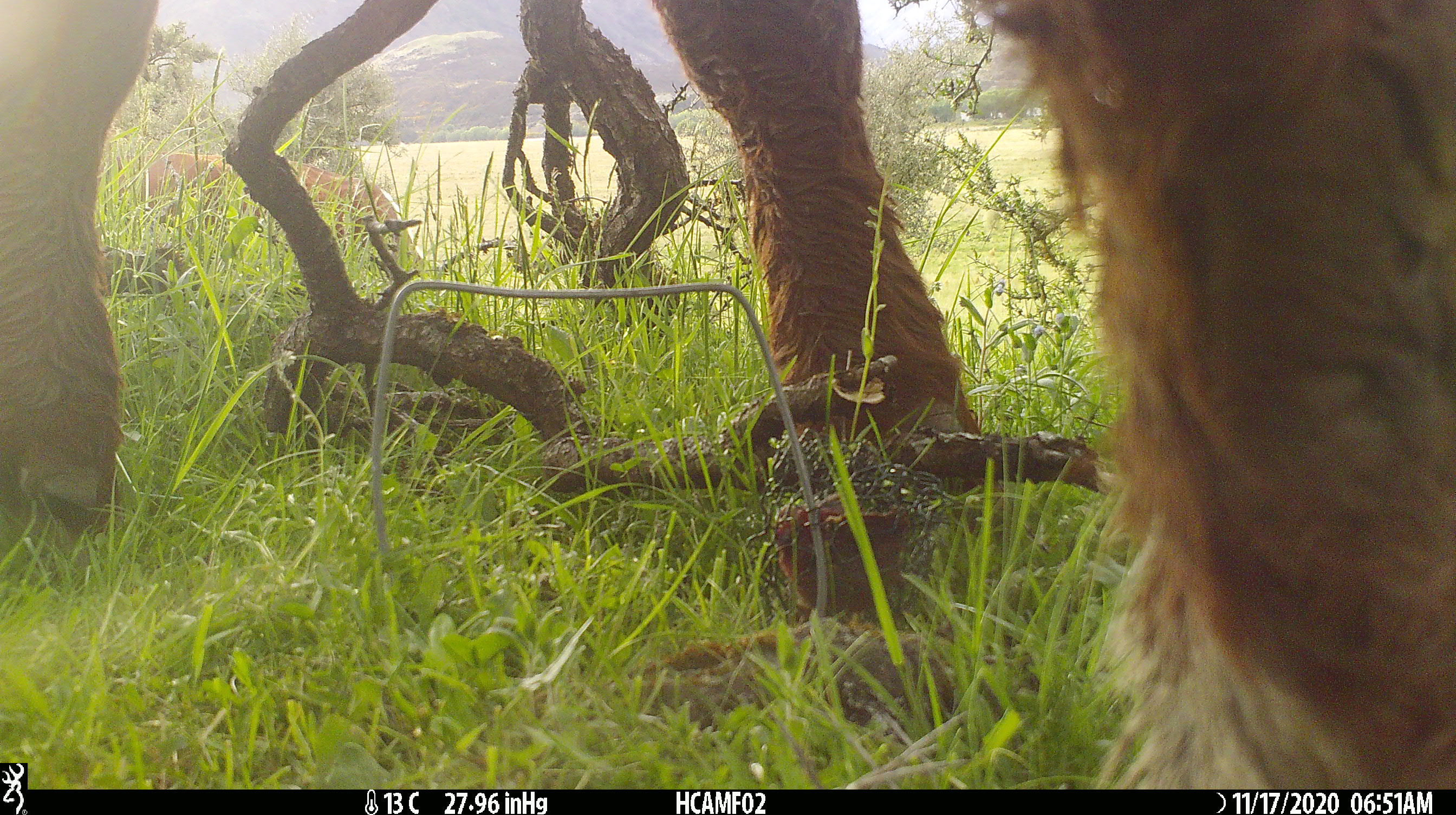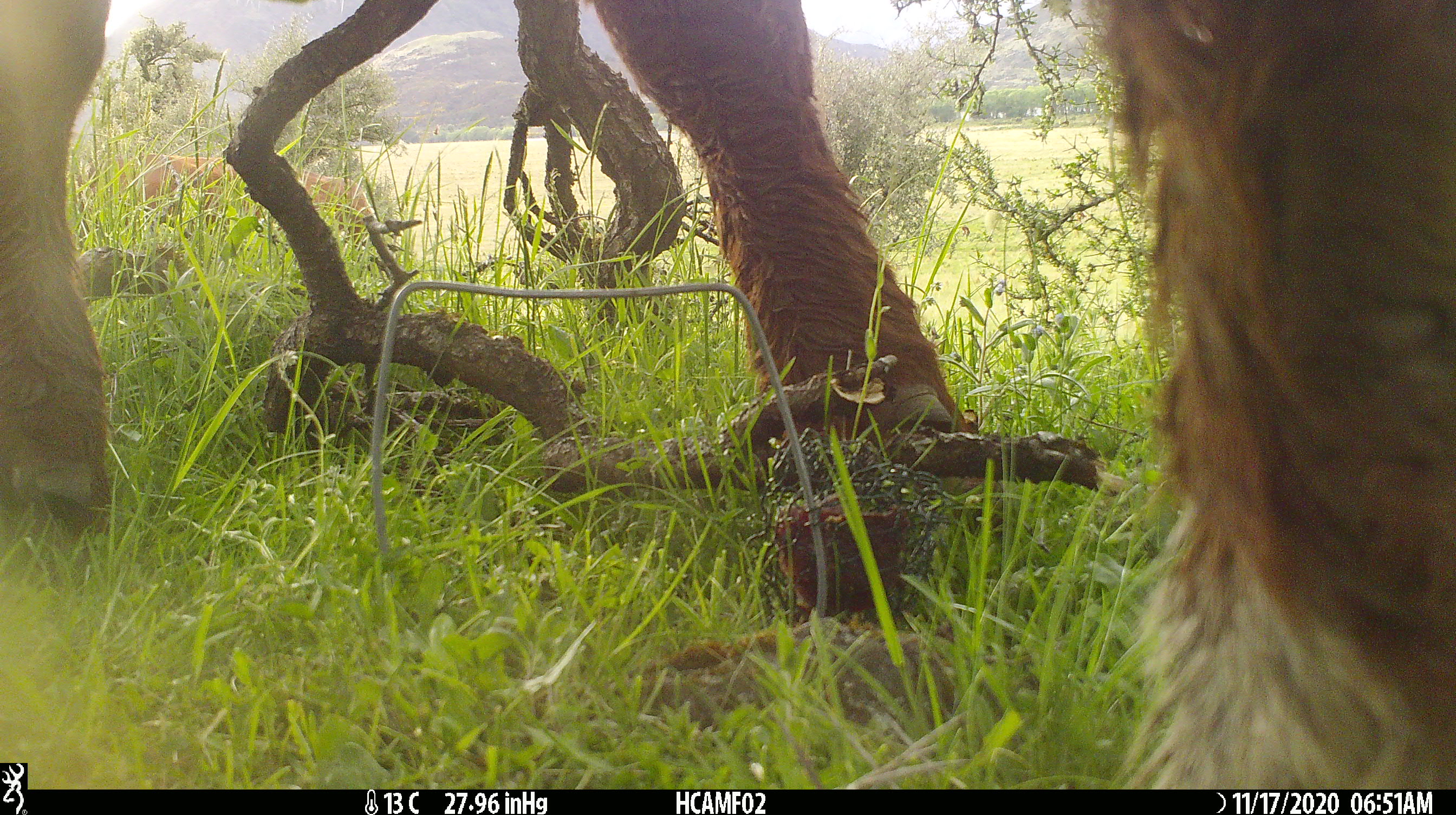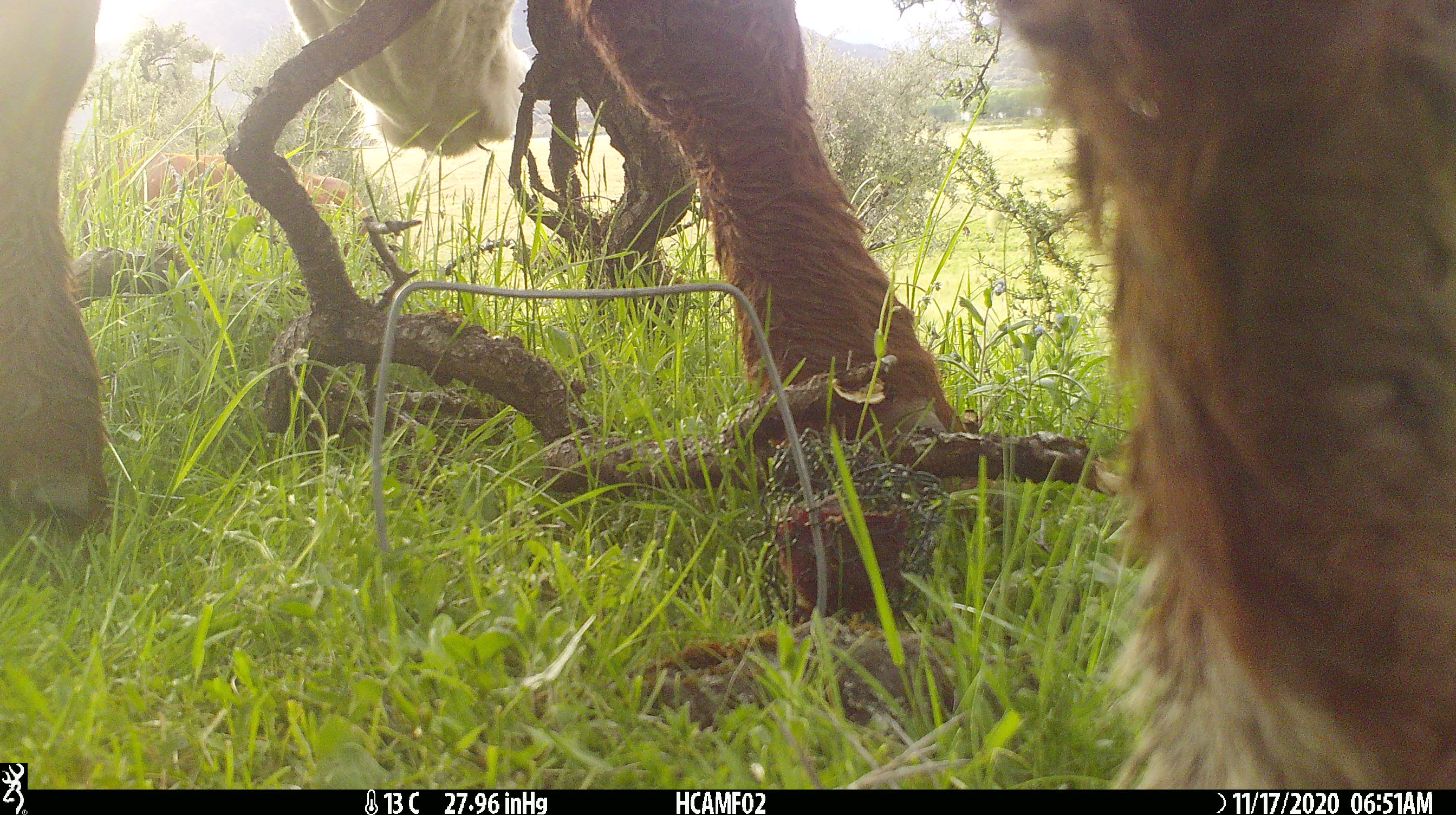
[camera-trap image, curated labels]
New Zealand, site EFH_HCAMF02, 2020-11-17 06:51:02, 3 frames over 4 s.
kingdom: Animalia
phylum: Chordata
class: Mammalia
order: Artiodactyla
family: Bovidae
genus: Bos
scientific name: Bos taurus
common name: domestic cow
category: cow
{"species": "cow (domestic cow) (Bos taurus)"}